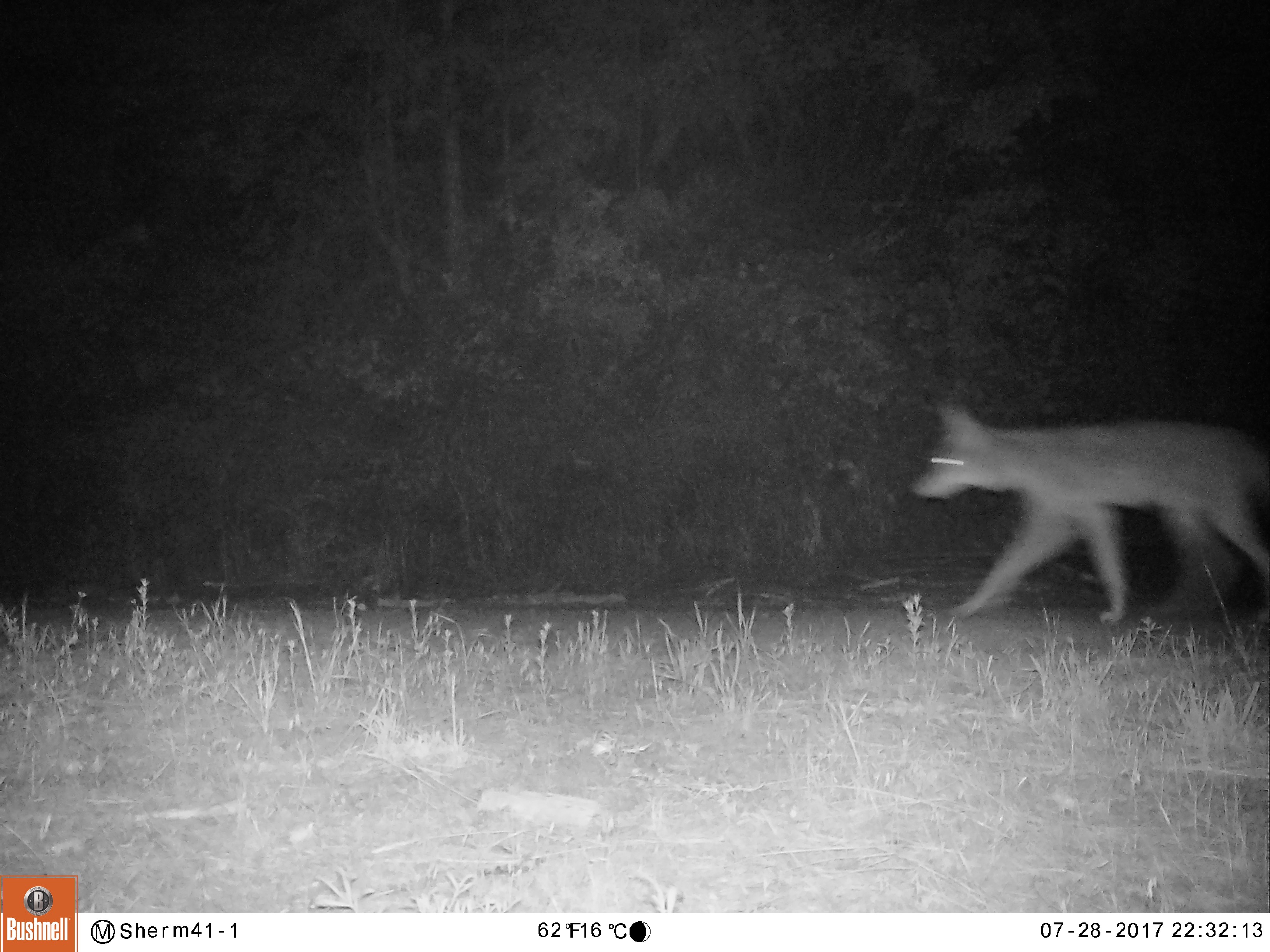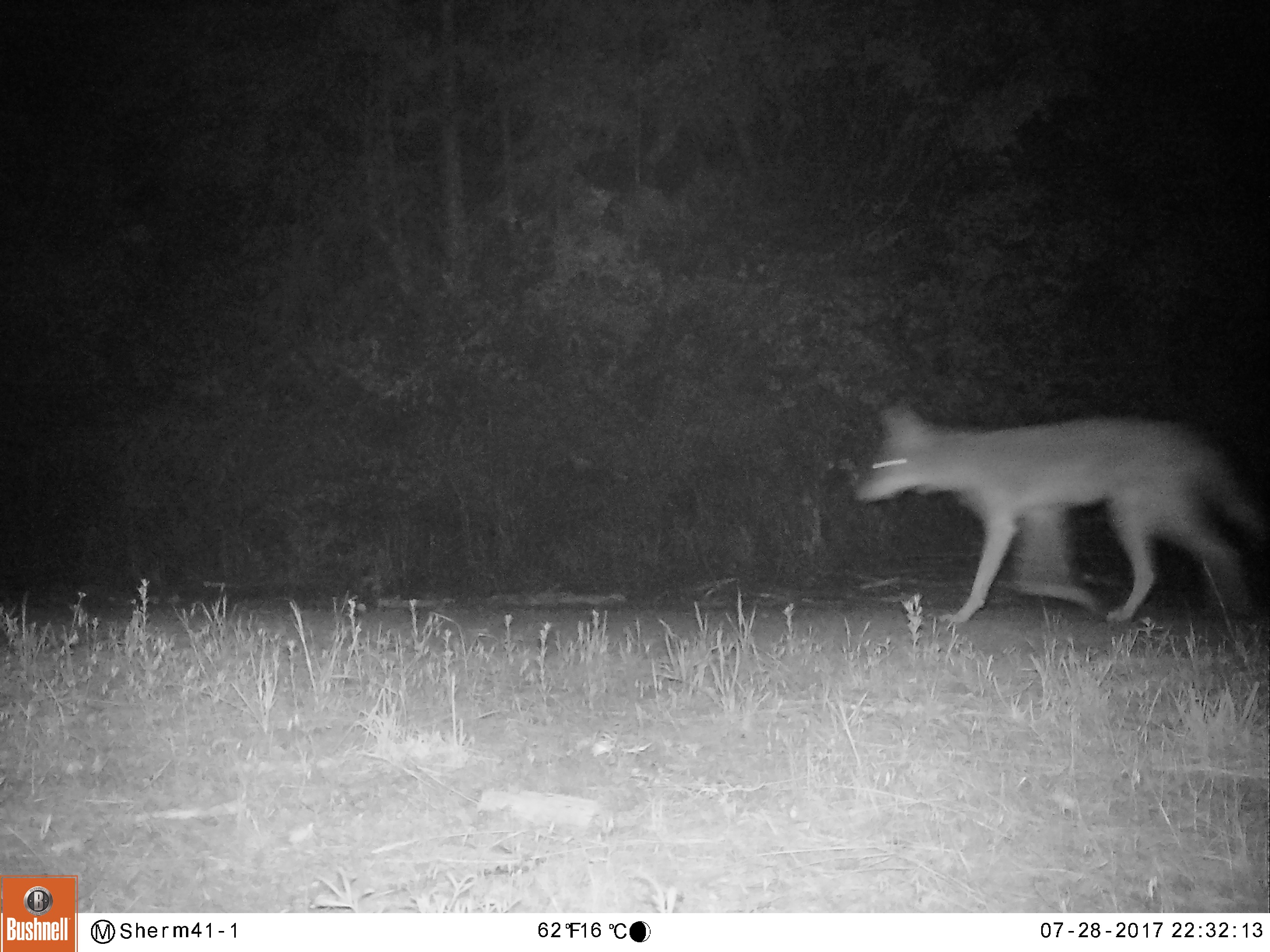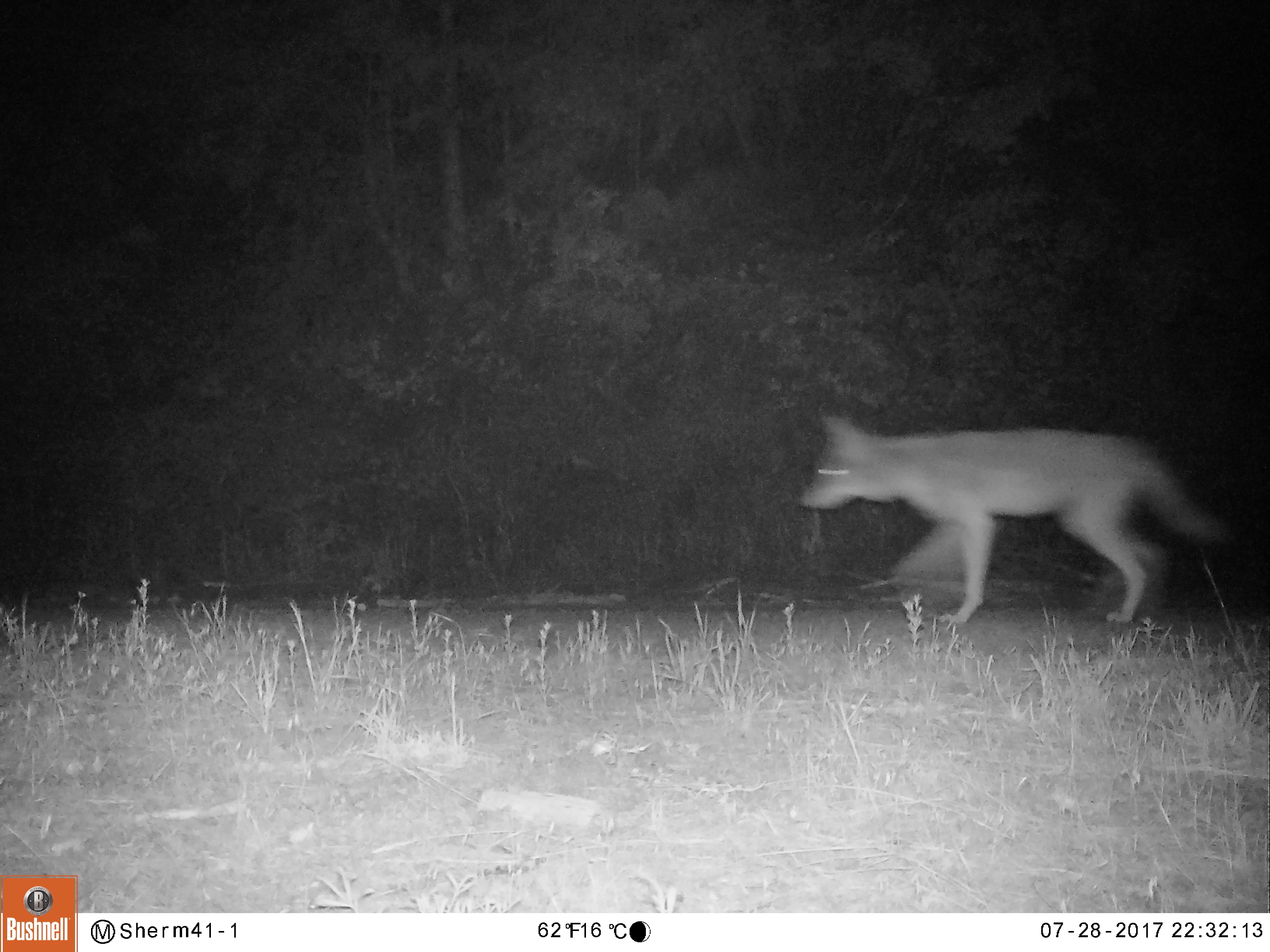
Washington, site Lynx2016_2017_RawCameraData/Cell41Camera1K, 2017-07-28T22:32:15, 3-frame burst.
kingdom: Animalia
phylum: Chordata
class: Mammalia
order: Carnivora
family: Canidae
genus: Canis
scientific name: Canis latrans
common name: coyote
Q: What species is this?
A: Canis latrans (coyote).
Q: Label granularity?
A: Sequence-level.